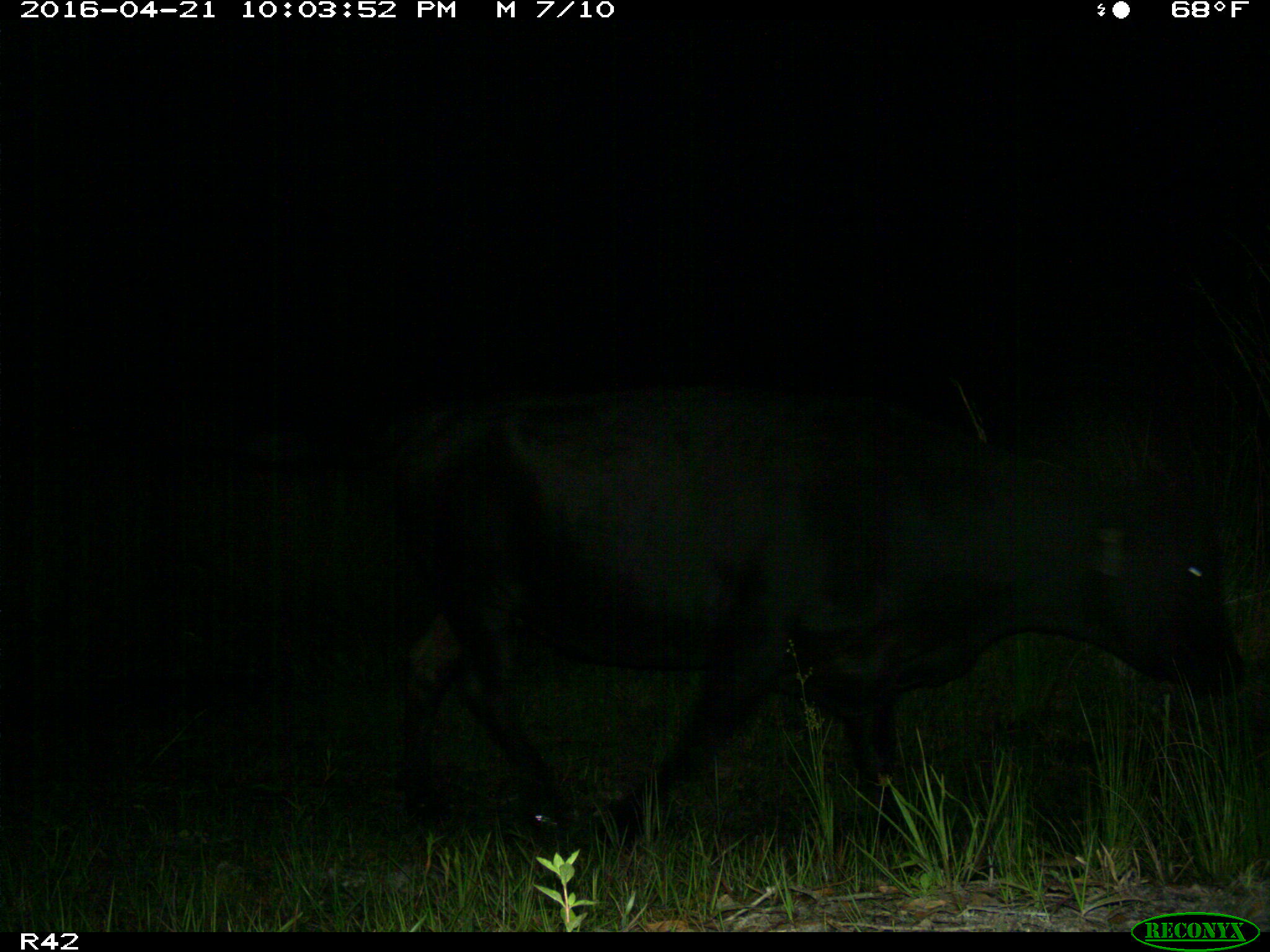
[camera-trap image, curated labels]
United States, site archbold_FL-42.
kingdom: Animalia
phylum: Chordata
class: Mammalia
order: Artiodactyla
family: Bovidae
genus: Bos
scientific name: Bos taurus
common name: domestic cow